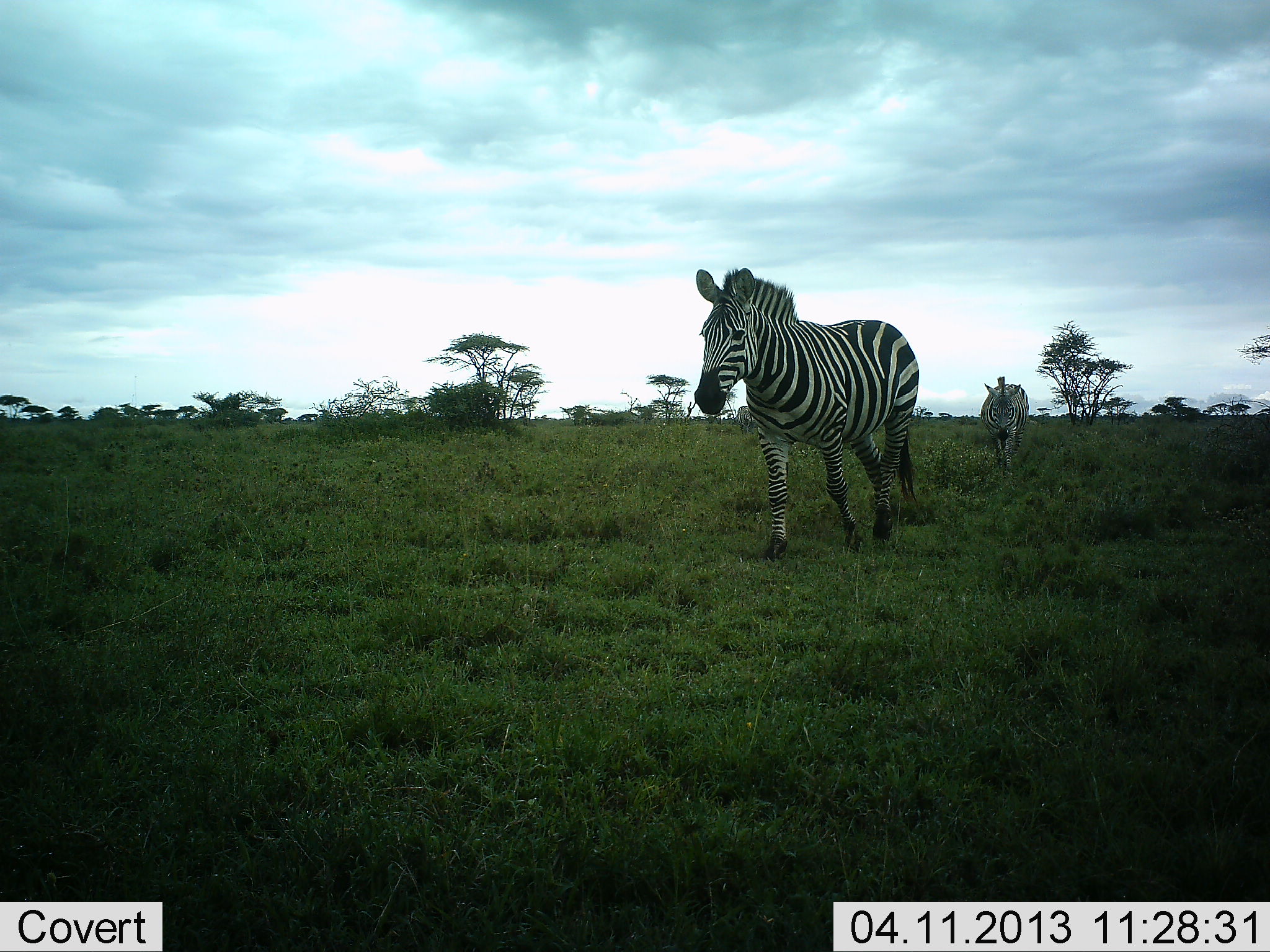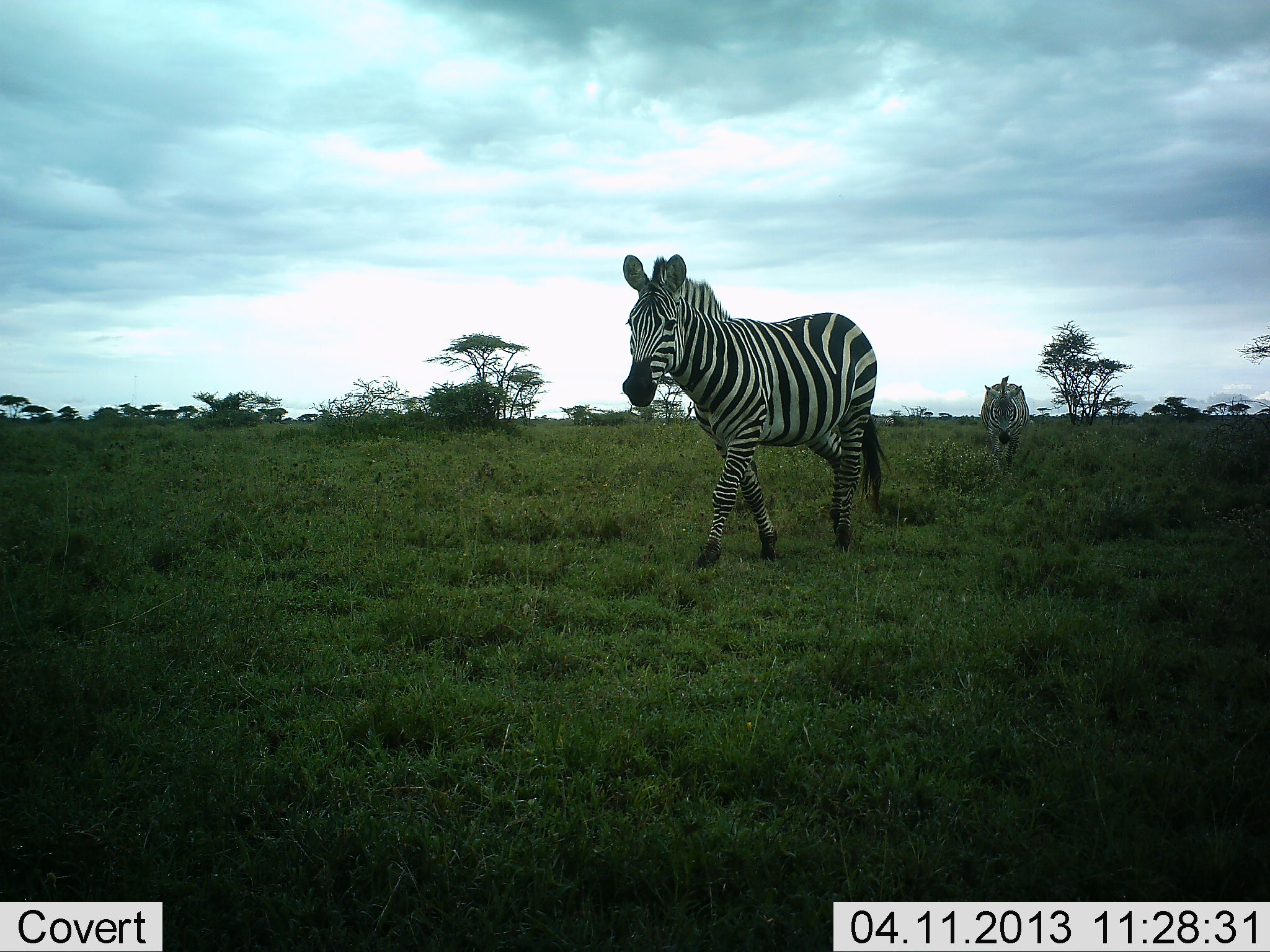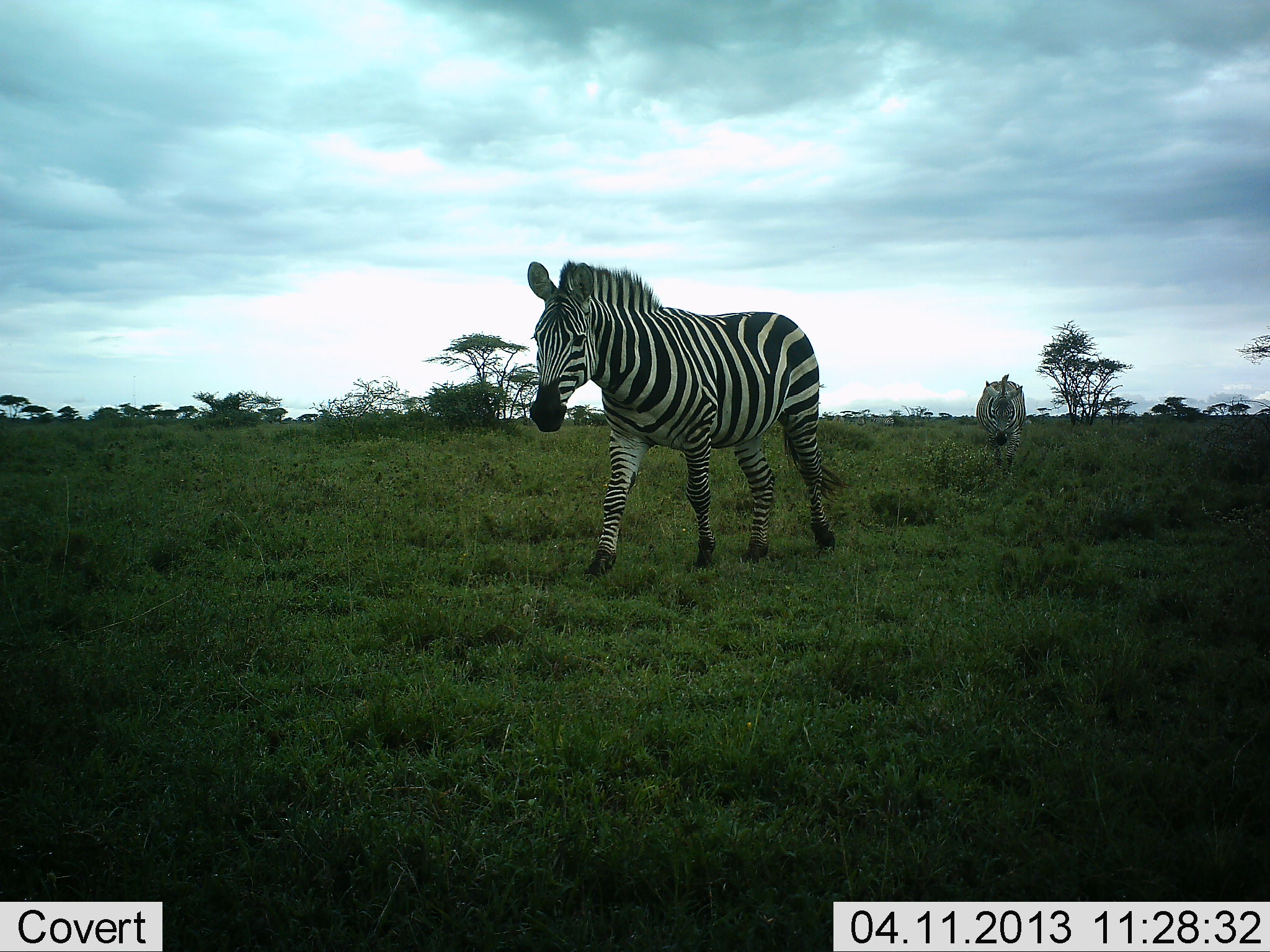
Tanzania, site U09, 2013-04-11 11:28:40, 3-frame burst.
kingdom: Animalia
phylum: Chordata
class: Mammalia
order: Perissodactyla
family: Equidae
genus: Equus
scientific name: Equus quagga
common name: plains zebra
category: zebra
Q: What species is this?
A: Zebra (plains zebra) (Equus quagga).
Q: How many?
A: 2.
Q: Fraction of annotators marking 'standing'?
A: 3%.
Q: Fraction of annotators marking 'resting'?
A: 0%.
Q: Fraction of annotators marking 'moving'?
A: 100%.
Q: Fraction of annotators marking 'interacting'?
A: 0%.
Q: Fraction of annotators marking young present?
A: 0%.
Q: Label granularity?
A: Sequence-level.